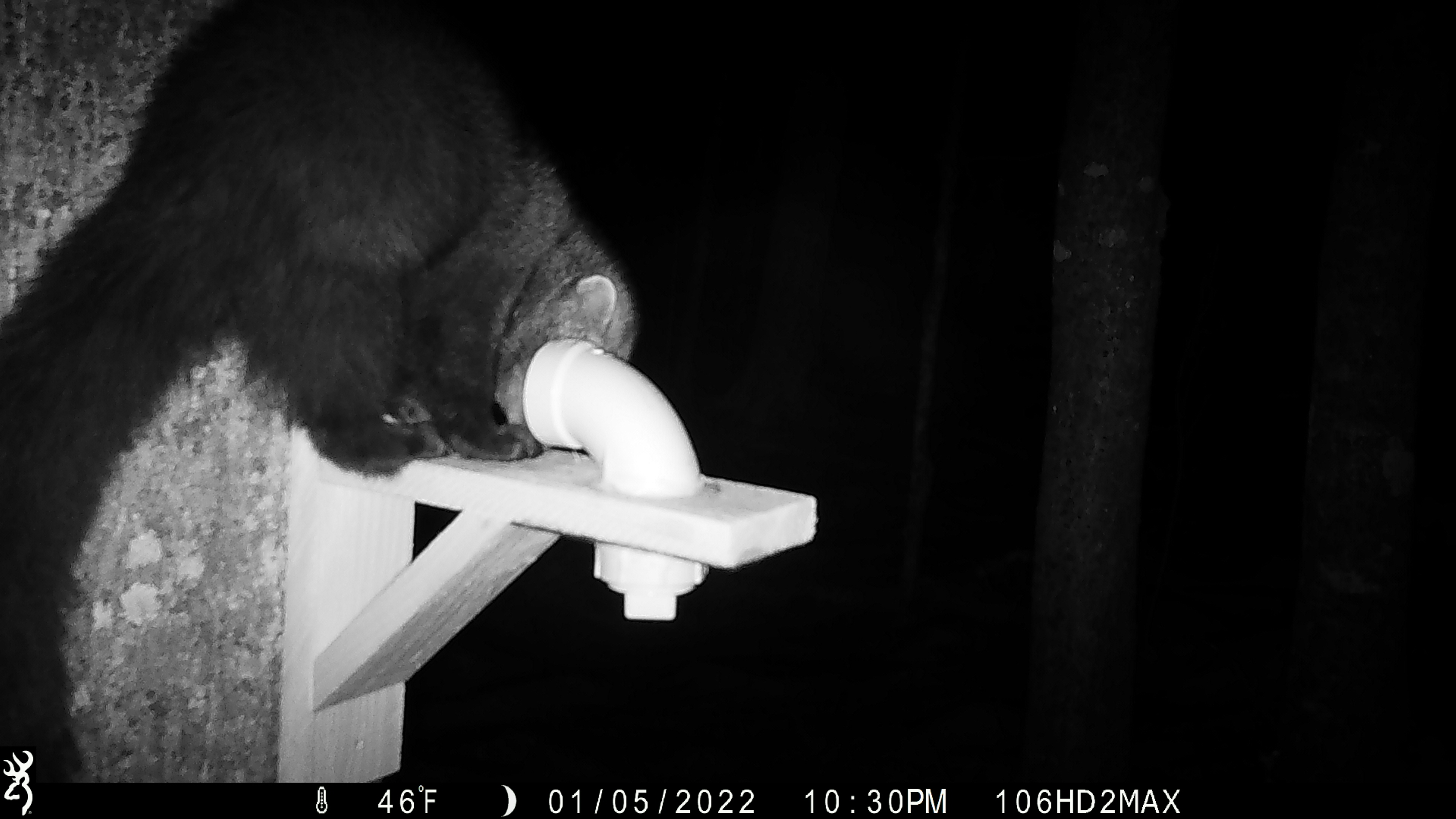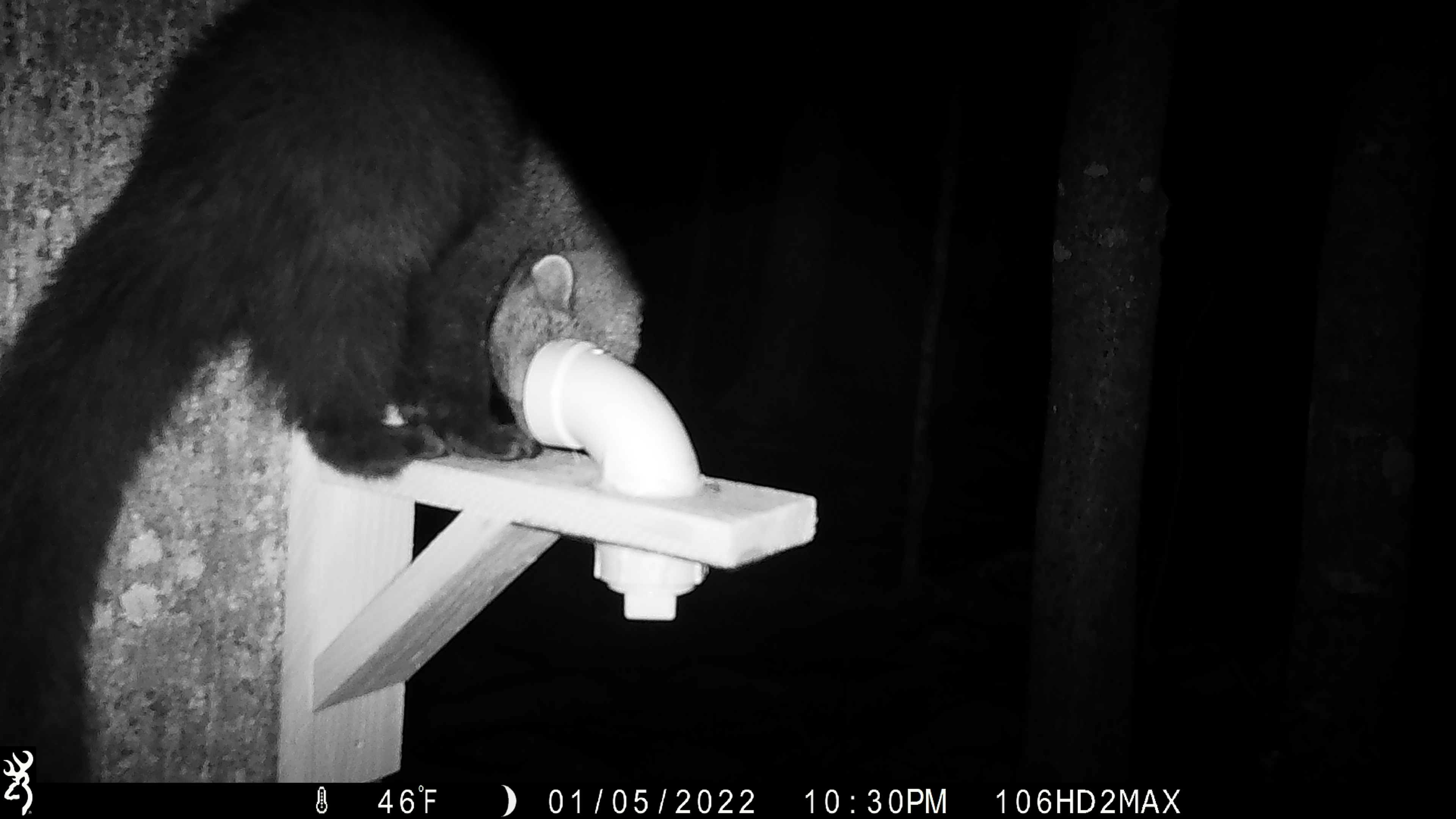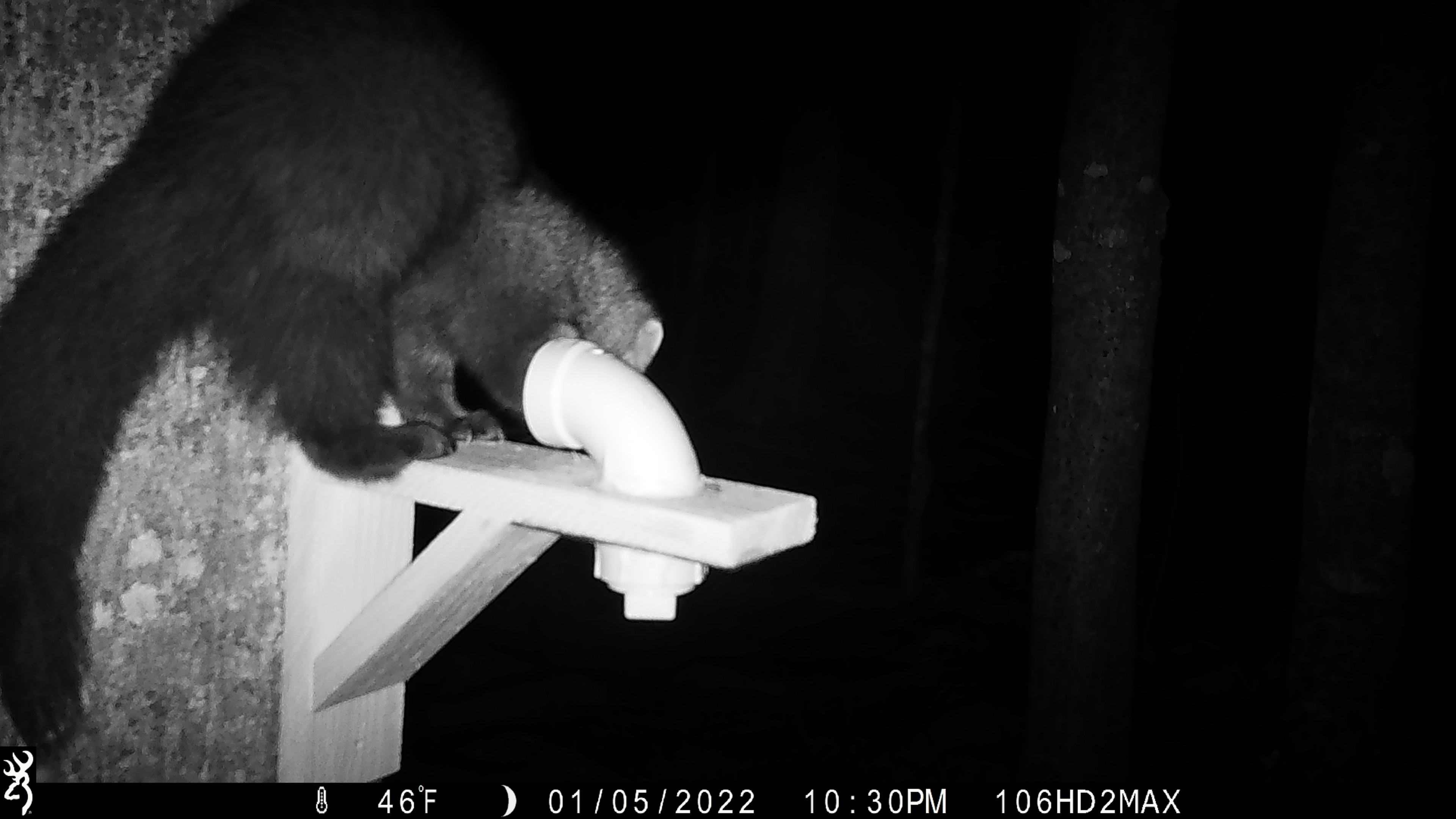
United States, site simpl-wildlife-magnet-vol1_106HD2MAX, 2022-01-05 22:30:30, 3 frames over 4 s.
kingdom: Animalia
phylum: Chordata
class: Mammalia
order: Carnivora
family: Mustelidae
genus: Pekania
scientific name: Pekania pennanti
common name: fisher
Fisher (Pekania pennanti).